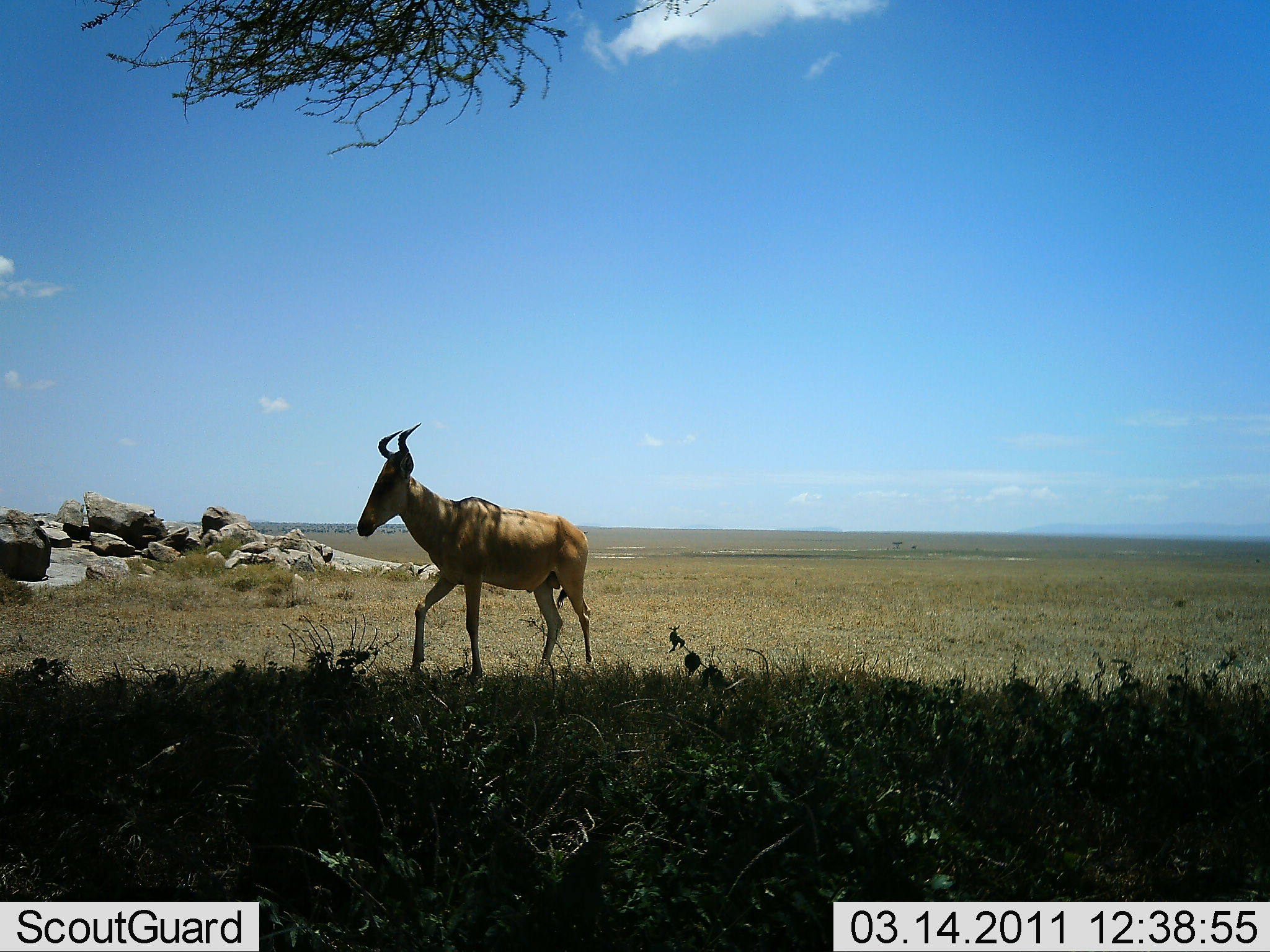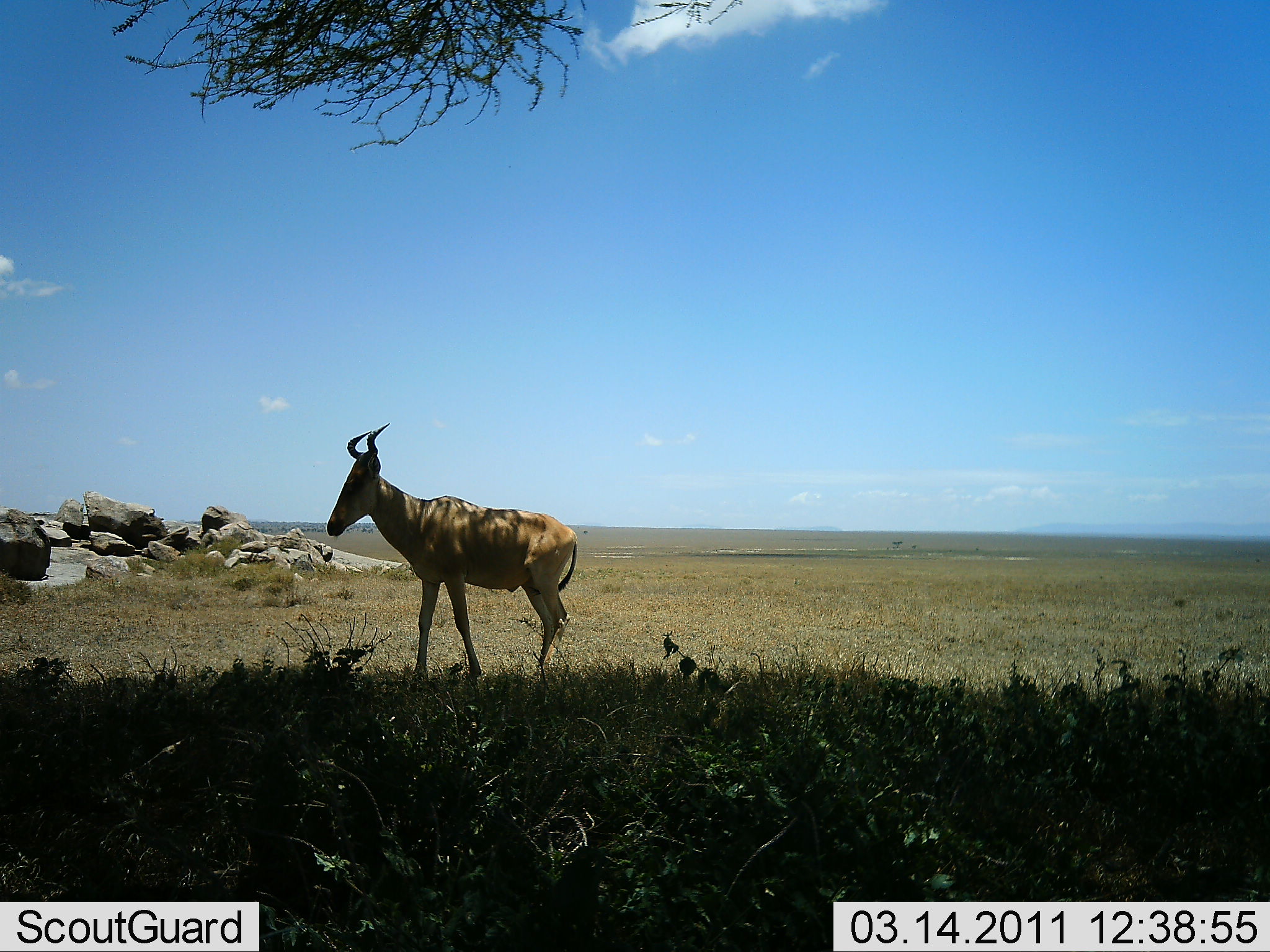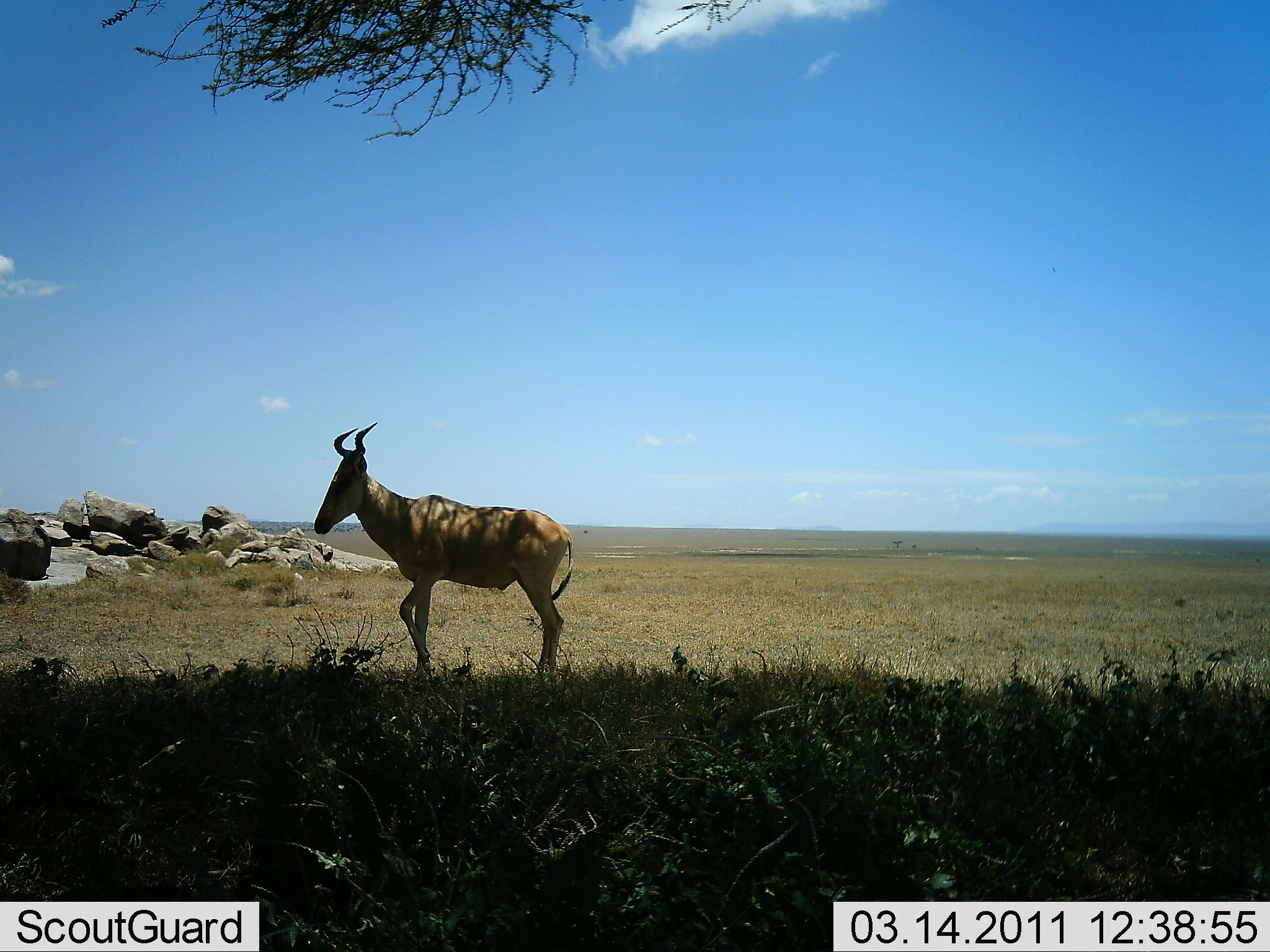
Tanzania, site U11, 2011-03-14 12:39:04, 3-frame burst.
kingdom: Animalia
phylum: Chordata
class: Mammalia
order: Artiodactyla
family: Bovidae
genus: Alcelaphus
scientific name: Alcelaphus buselaphus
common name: hartebeest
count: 1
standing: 18%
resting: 0%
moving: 82%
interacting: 0%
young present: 0%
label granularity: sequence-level